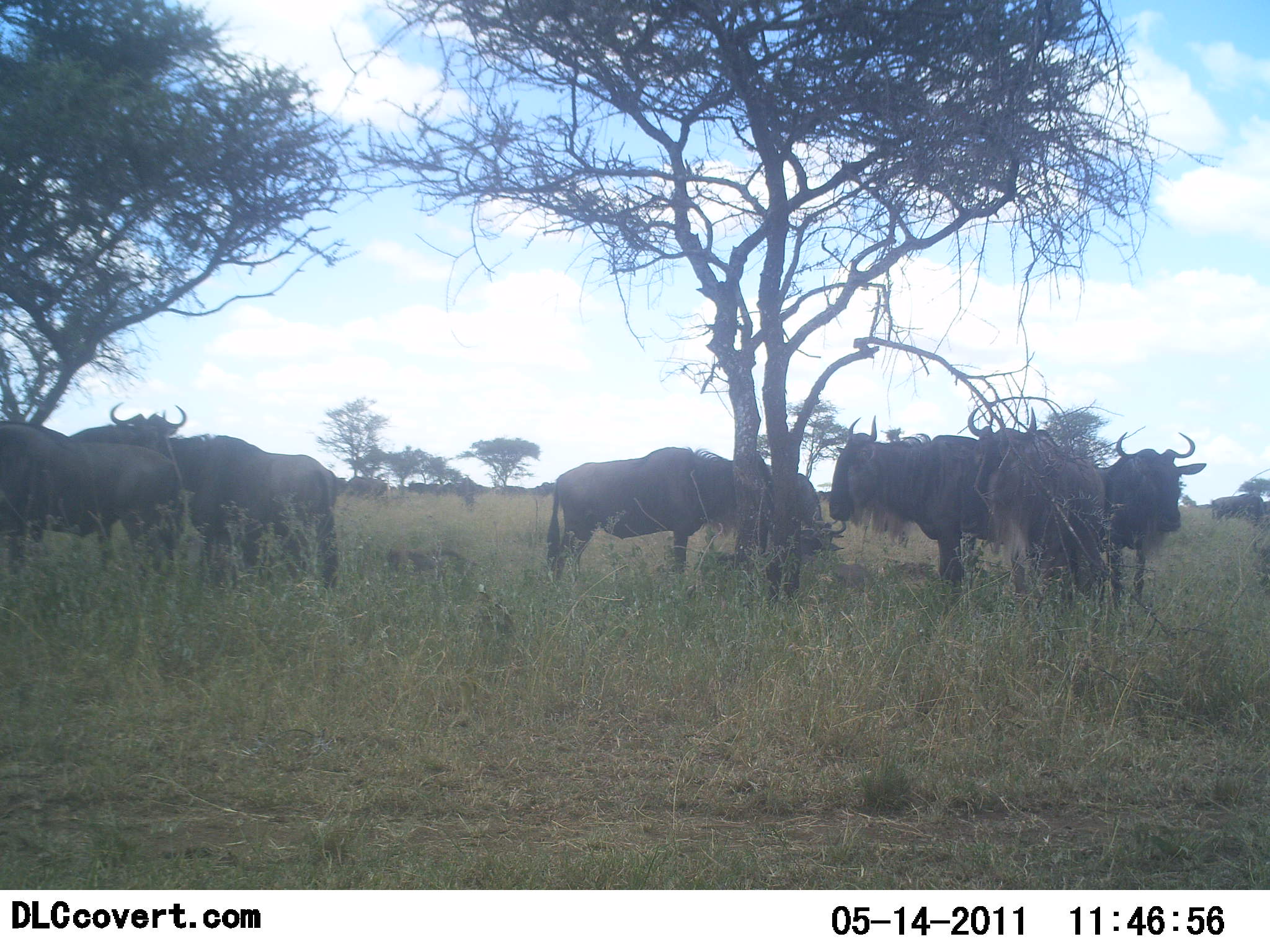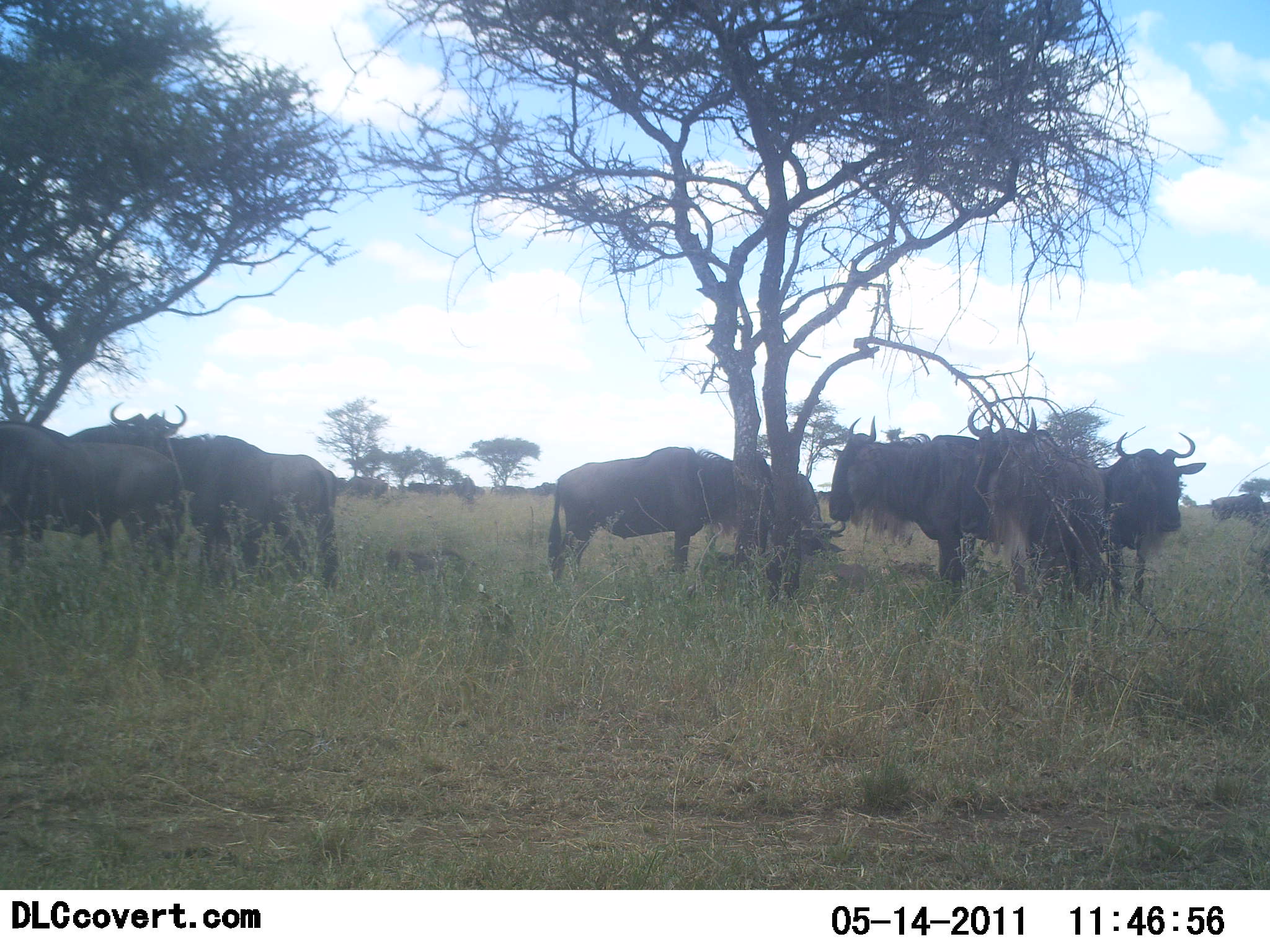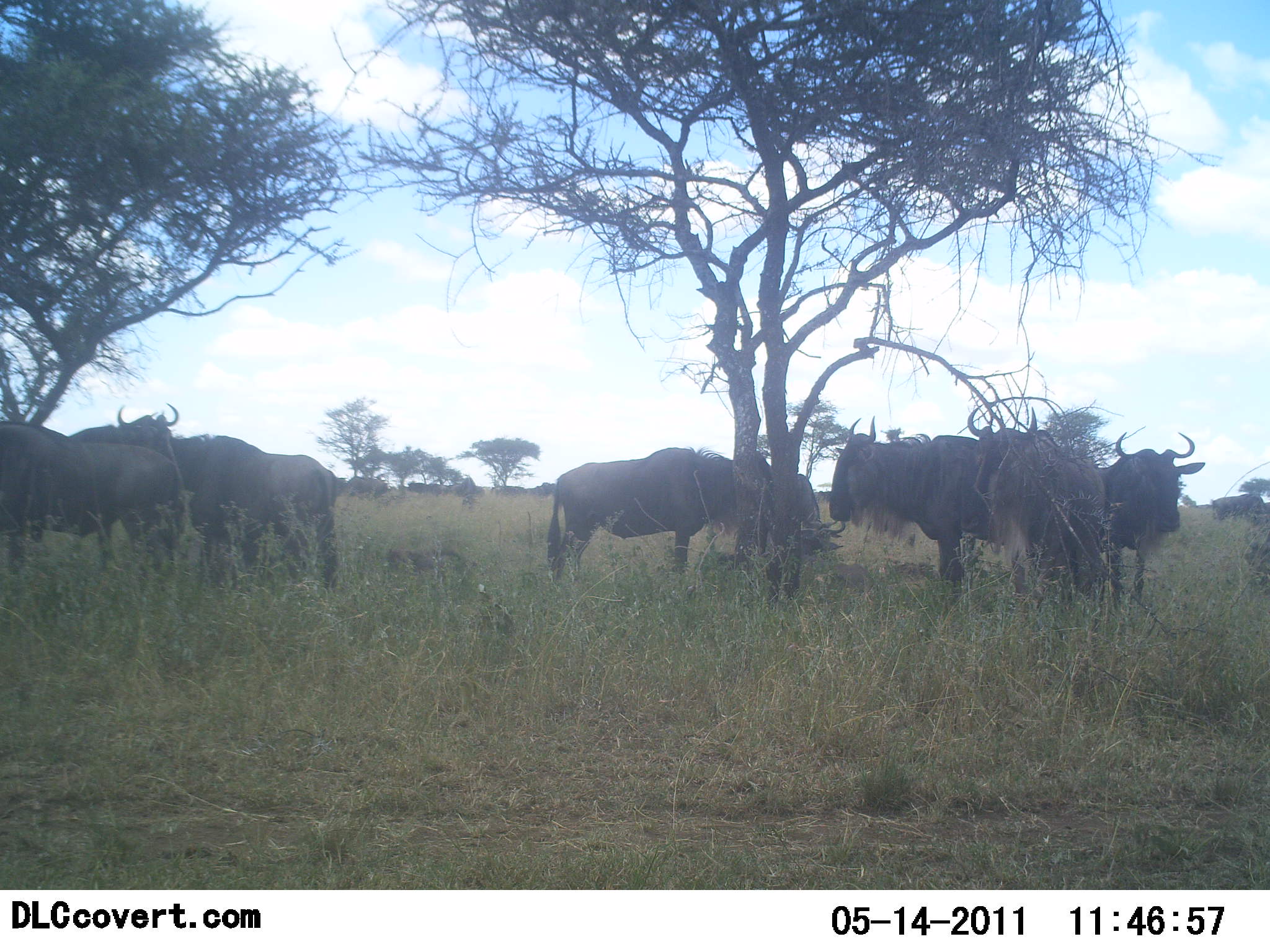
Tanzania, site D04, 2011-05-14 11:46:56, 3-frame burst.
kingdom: Animalia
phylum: Chordata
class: Mammalia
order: Artiodactyla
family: Bovidae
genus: Connochaetes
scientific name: Connochaetes taurinus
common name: blue wildebeest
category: wildebeest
Wildebeest (blue wildebeest) (Connochaetes taurinus), count 9. Behavior (volunteer vote fractions): standing 100%, resting 27%, moving 0%, interacting 0%. Young present (vote fraction): 0%. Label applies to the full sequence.